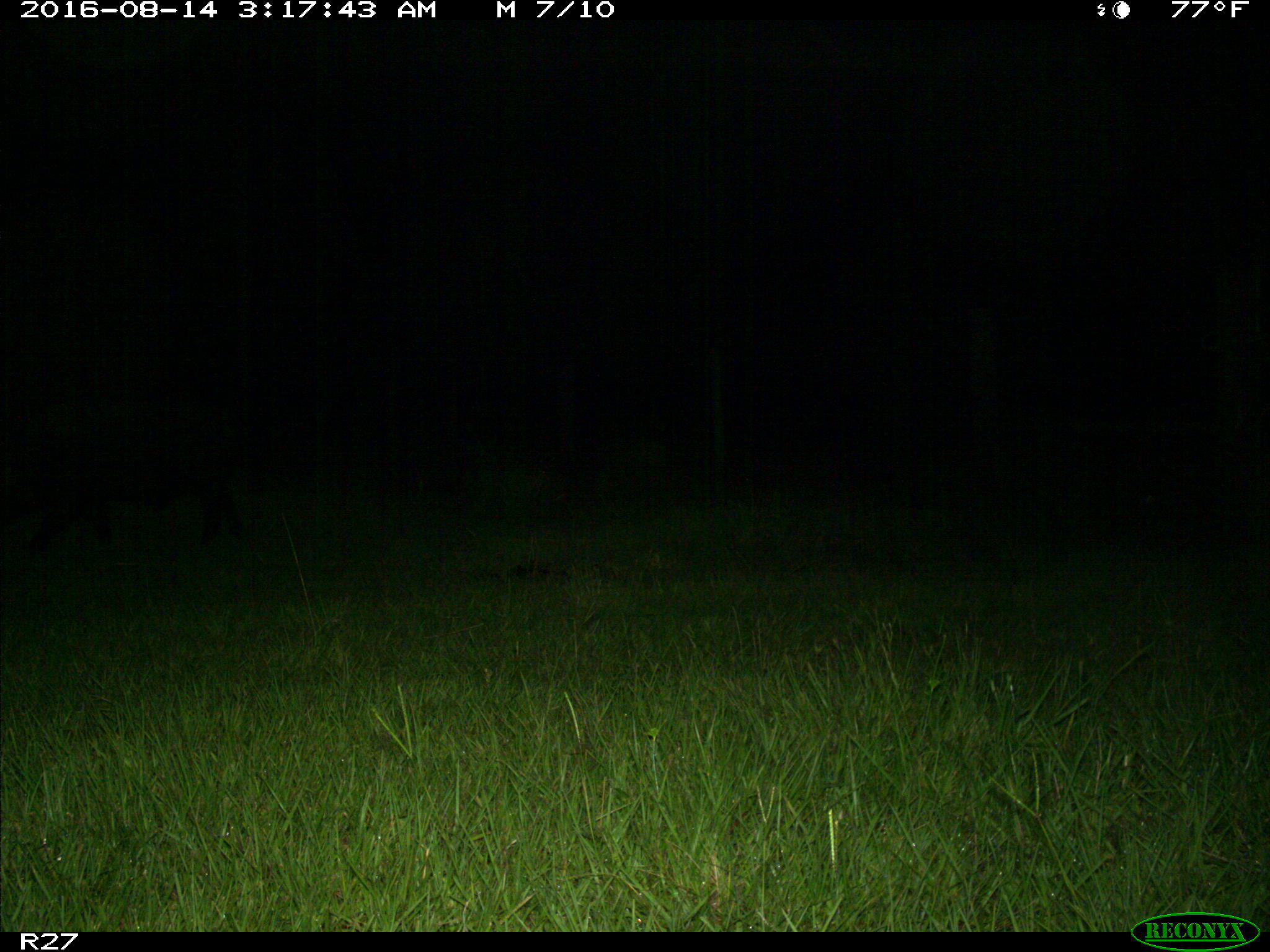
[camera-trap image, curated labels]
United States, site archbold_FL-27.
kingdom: Animalia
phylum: Chordata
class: Mammalia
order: Artiodactyla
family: Suidae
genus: Sus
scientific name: Sus scrofa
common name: wild boar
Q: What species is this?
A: Sus scrofa (wild boar).